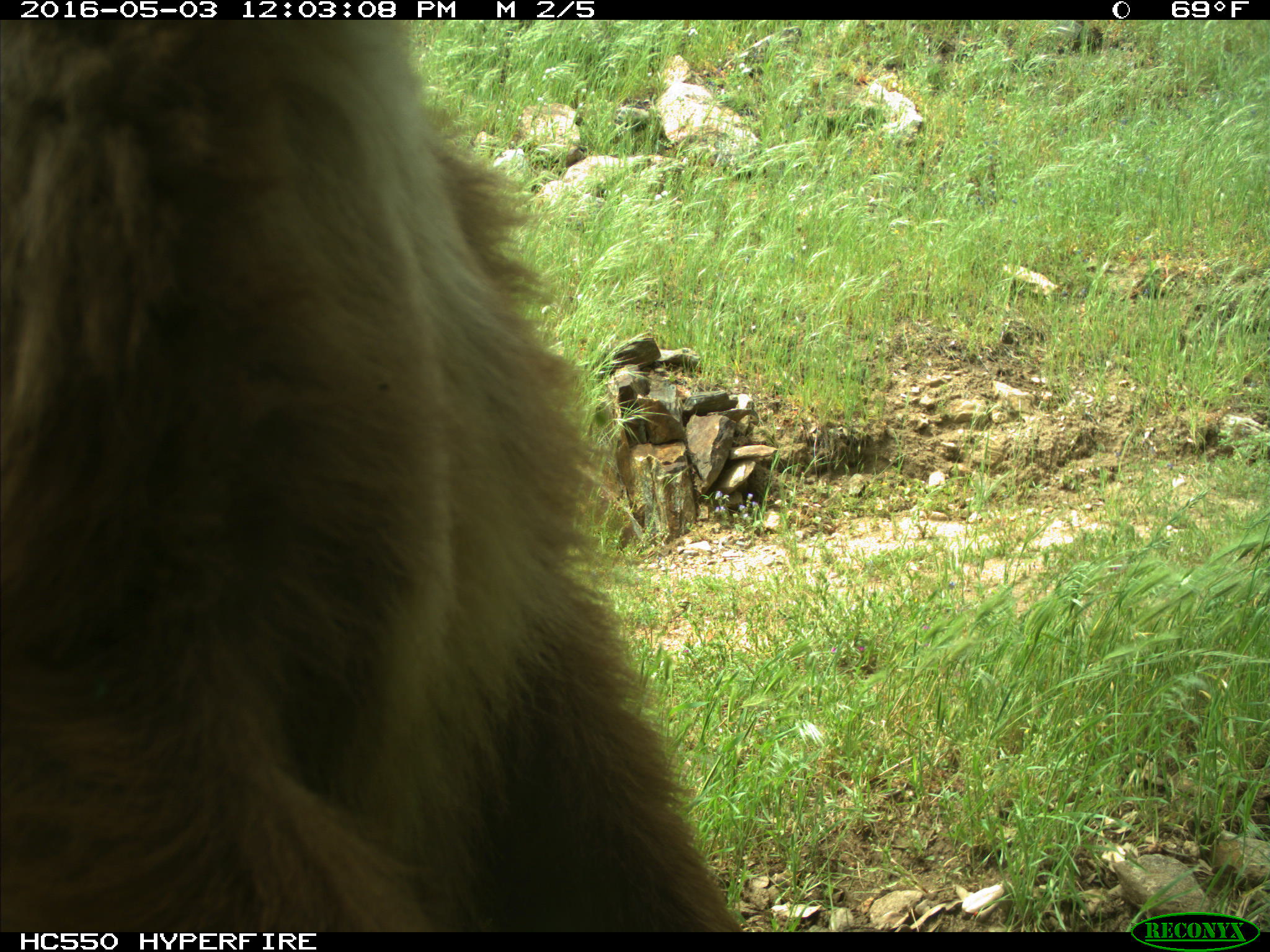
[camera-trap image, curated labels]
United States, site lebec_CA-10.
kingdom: Animalia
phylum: Chordata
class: Mammalia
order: Carnivora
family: Ursidae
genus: Ursus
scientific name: Ursus americanus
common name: american black bear